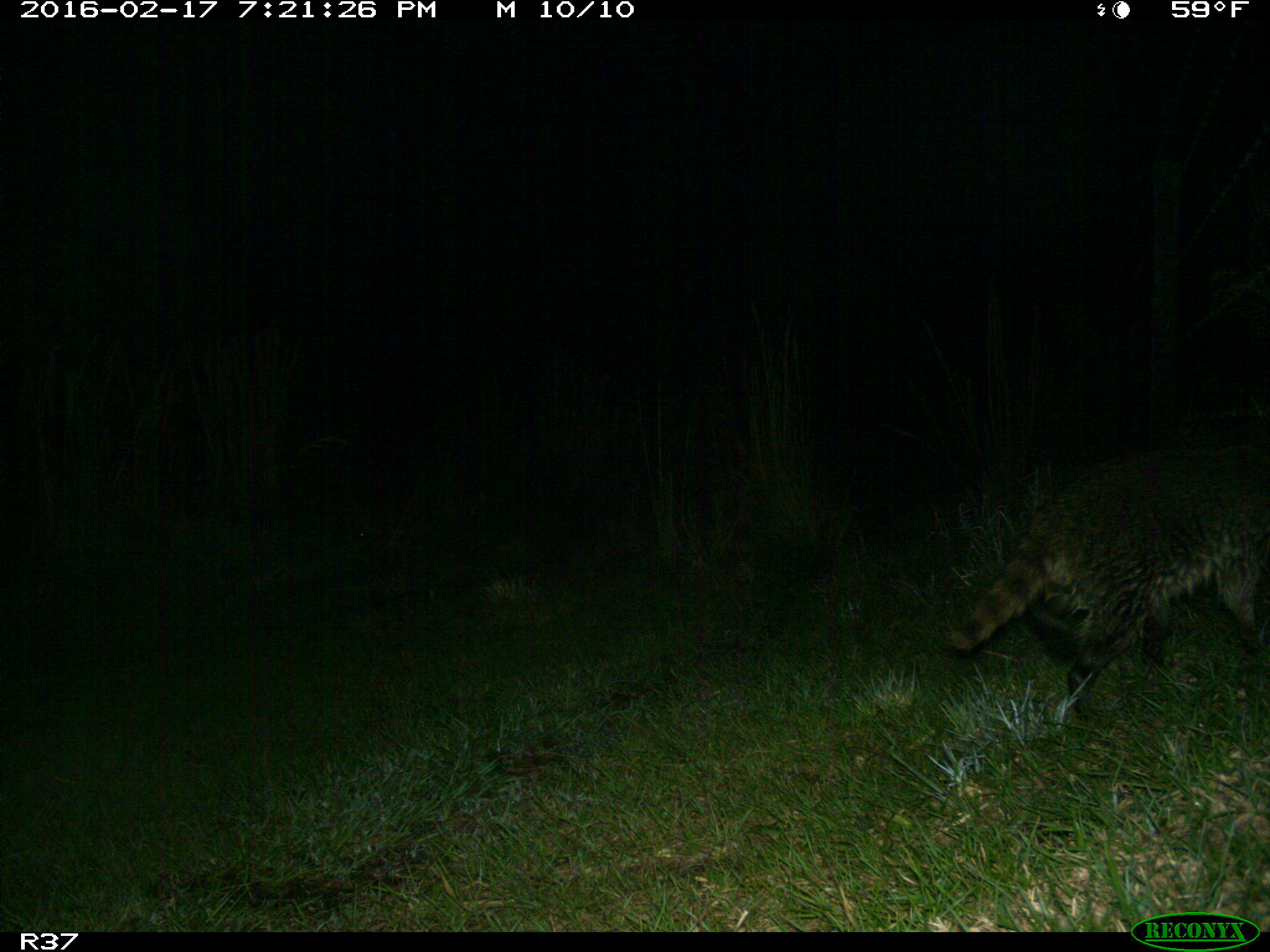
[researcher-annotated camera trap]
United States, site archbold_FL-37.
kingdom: Animalia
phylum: Chordata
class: Mammalia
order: Carnivora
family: Procyonidae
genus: Procyon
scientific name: Procyon lotor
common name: common raccoon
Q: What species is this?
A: Procyon lotor (common raccoon).